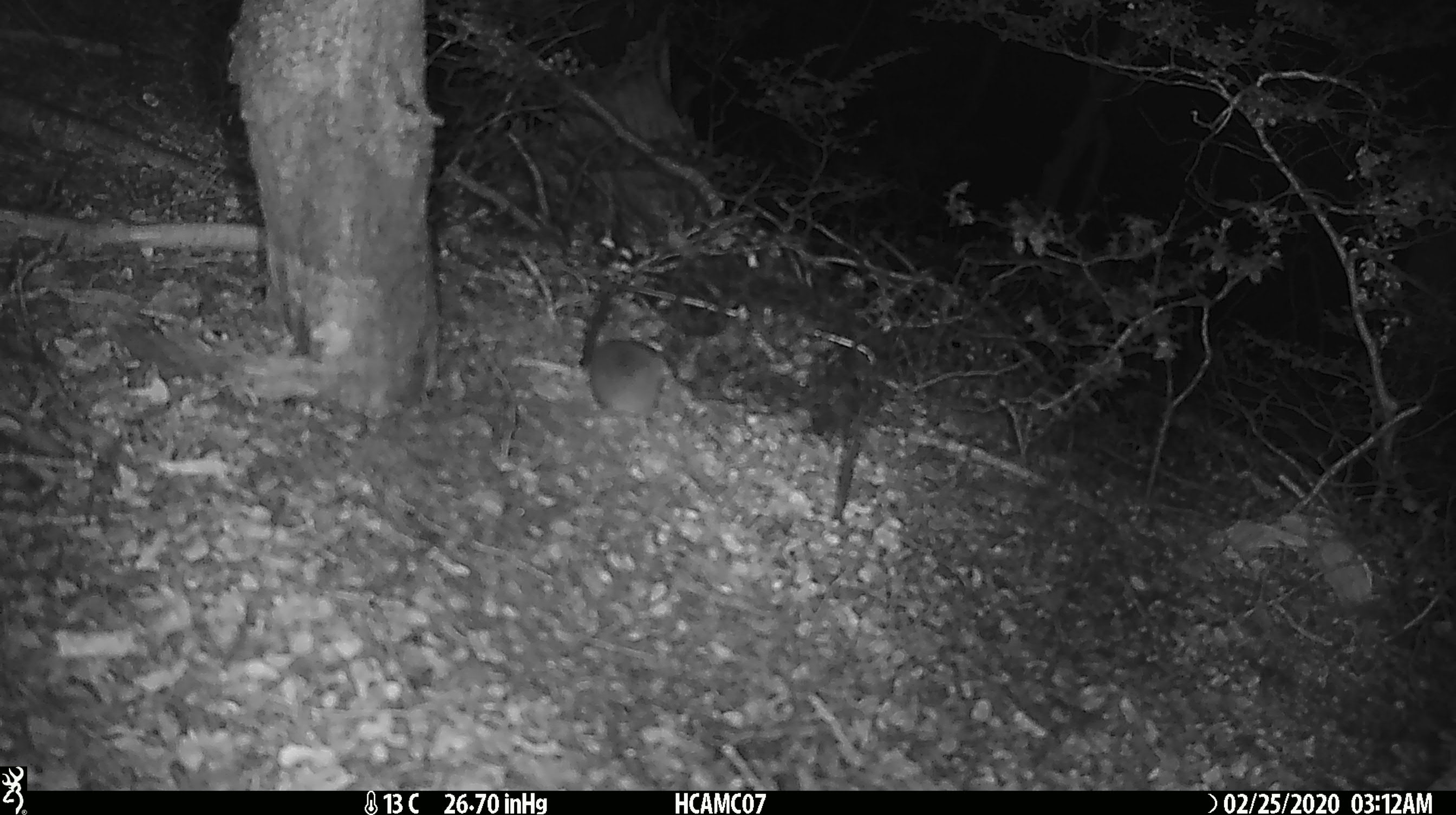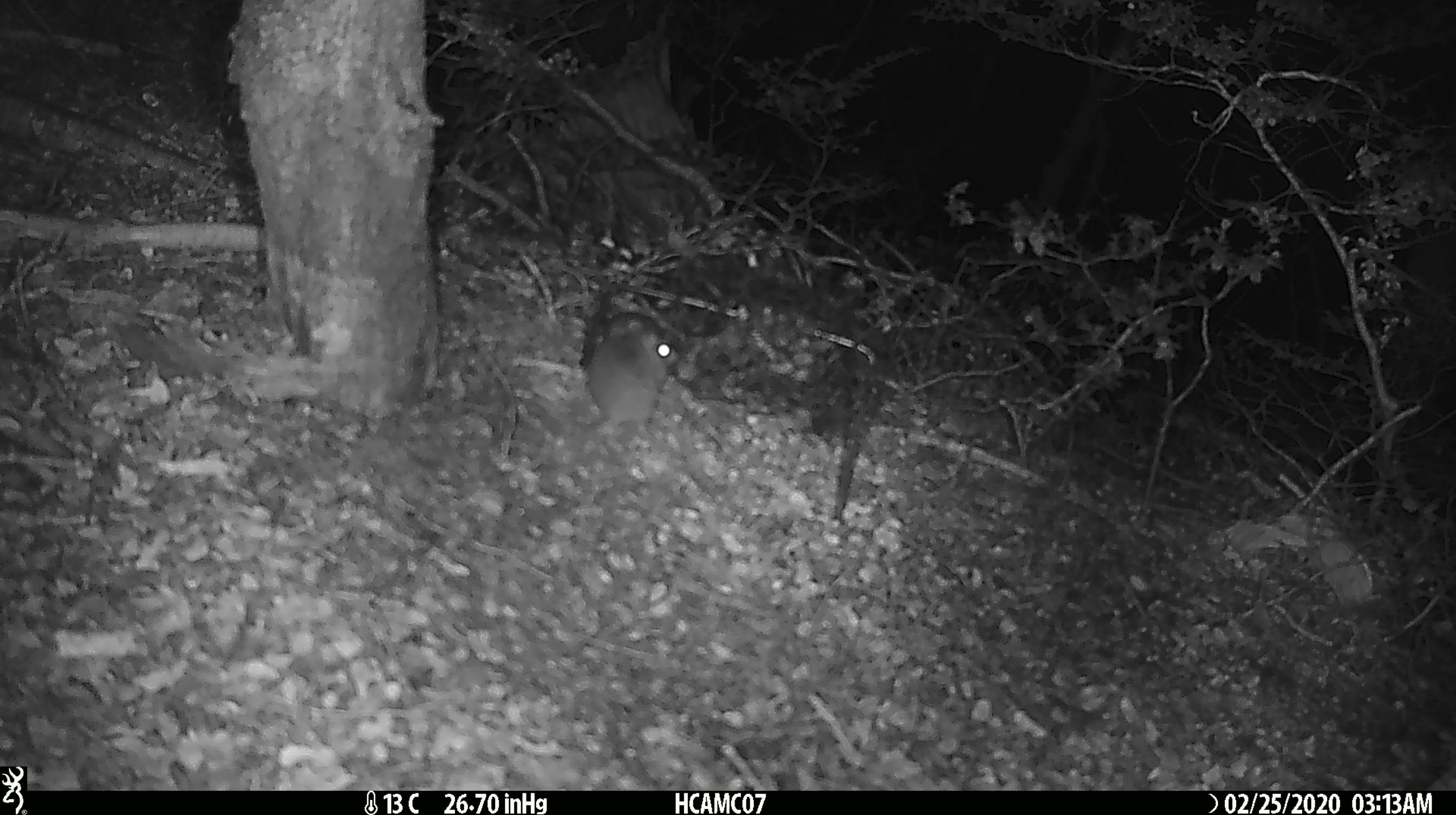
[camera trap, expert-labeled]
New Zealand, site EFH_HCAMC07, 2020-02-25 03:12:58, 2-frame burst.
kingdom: Animalia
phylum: Chordata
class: Mammalia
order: Rodentia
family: Muridae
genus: Mus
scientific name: Mus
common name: mouse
Mouse (Mus).